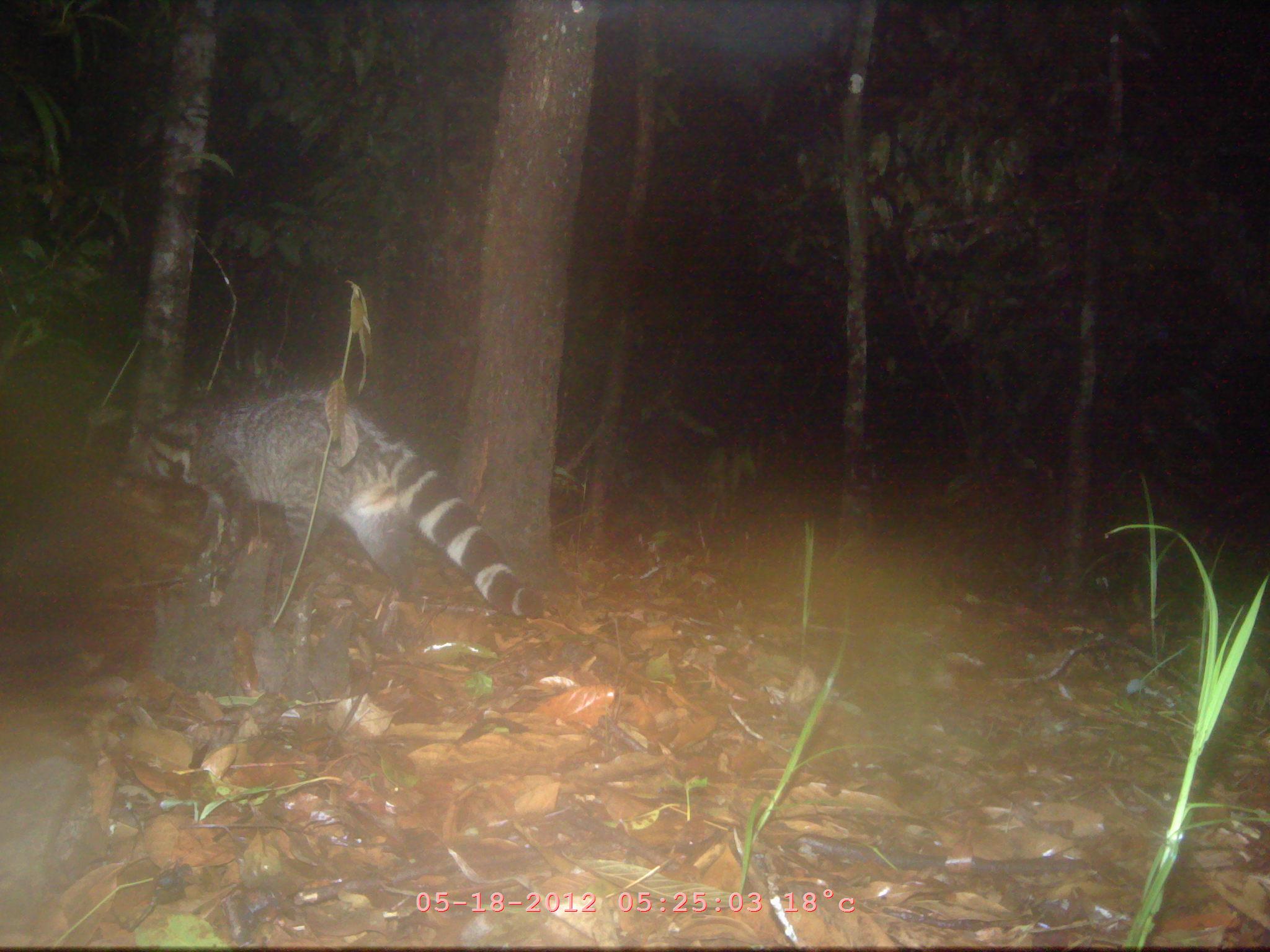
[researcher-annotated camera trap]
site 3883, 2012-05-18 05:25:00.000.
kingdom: Animalia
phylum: Chordata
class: Mammalia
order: Carnivora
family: Viverridae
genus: Viverra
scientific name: Viverra zibetha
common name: large indian civet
Viverra zibetha (large indian civet), count 1.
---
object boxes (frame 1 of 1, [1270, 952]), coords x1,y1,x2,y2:
viverra zibetha: 112,384,542,615